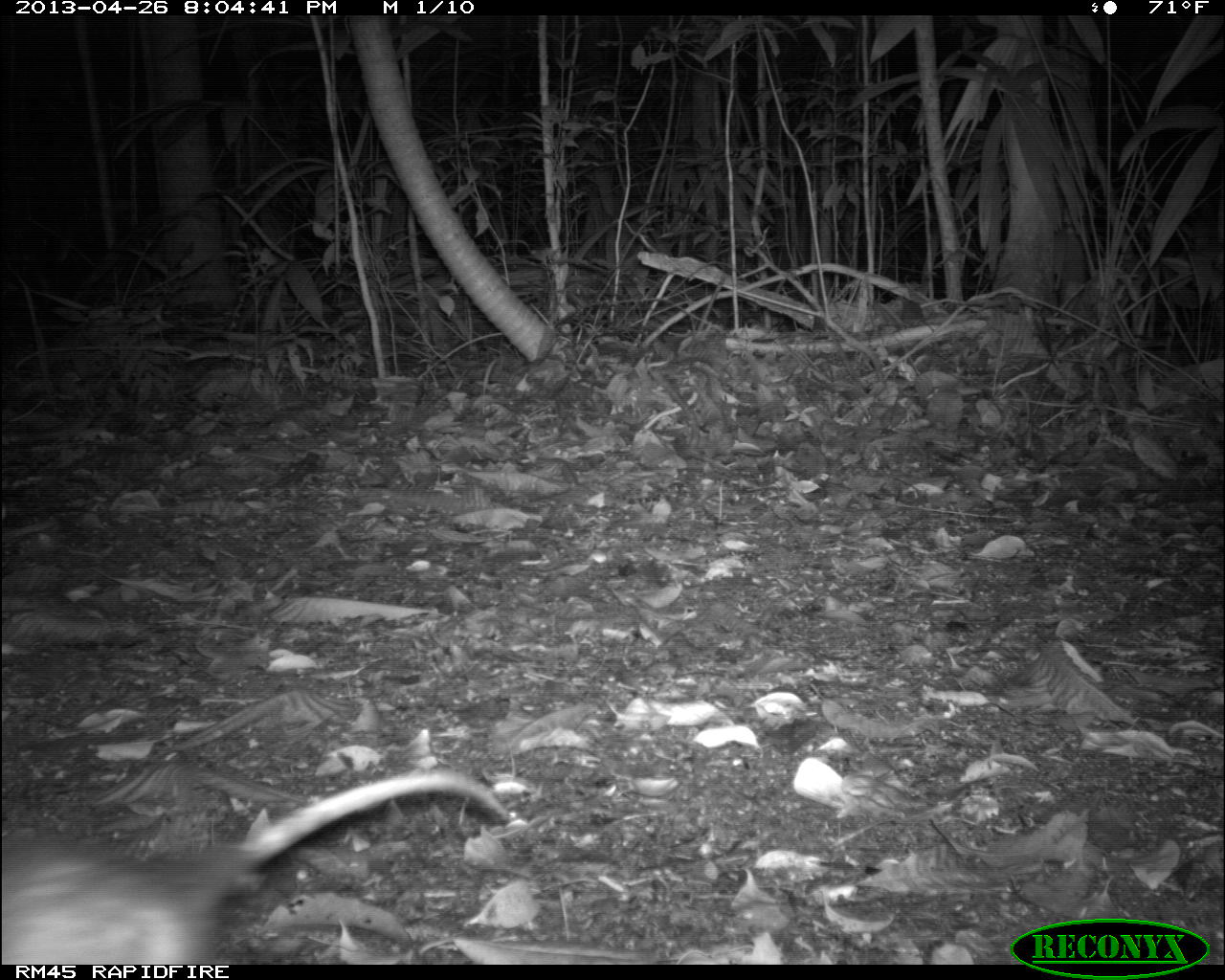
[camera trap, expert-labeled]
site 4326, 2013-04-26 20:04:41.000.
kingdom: Animalia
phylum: Chordata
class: Mammalia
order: Didelphimorphia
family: Didelphidae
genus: Didelphis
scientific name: Didelphis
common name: american opossums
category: didelphis sp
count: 1